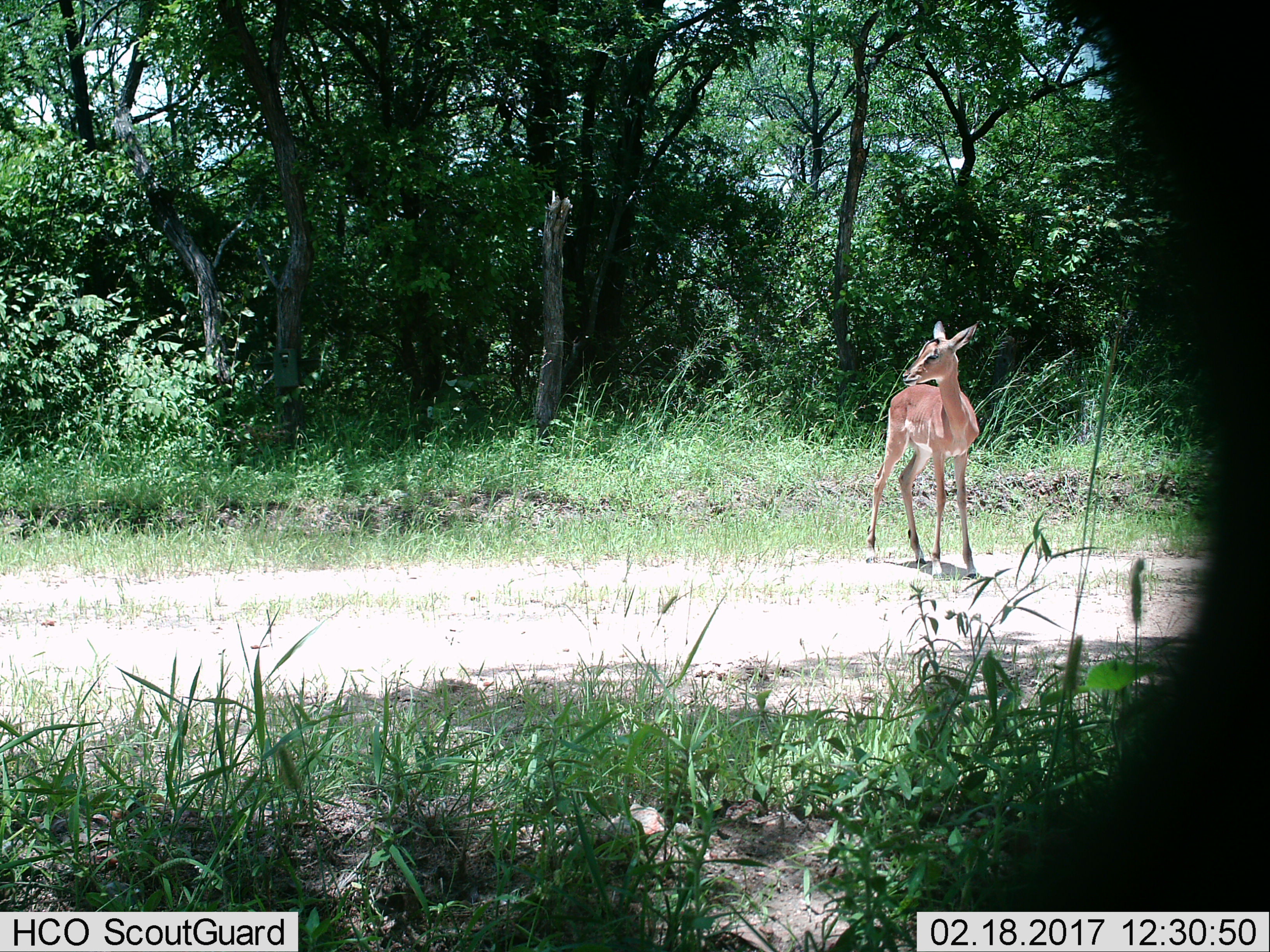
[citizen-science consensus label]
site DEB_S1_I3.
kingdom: Animalia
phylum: Chordata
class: Mammalia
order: Artiodactyla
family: Bovidae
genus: Aepyceros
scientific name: Aepyceros melampus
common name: impala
Impala (Aepyceros melampus), count 1. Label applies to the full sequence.